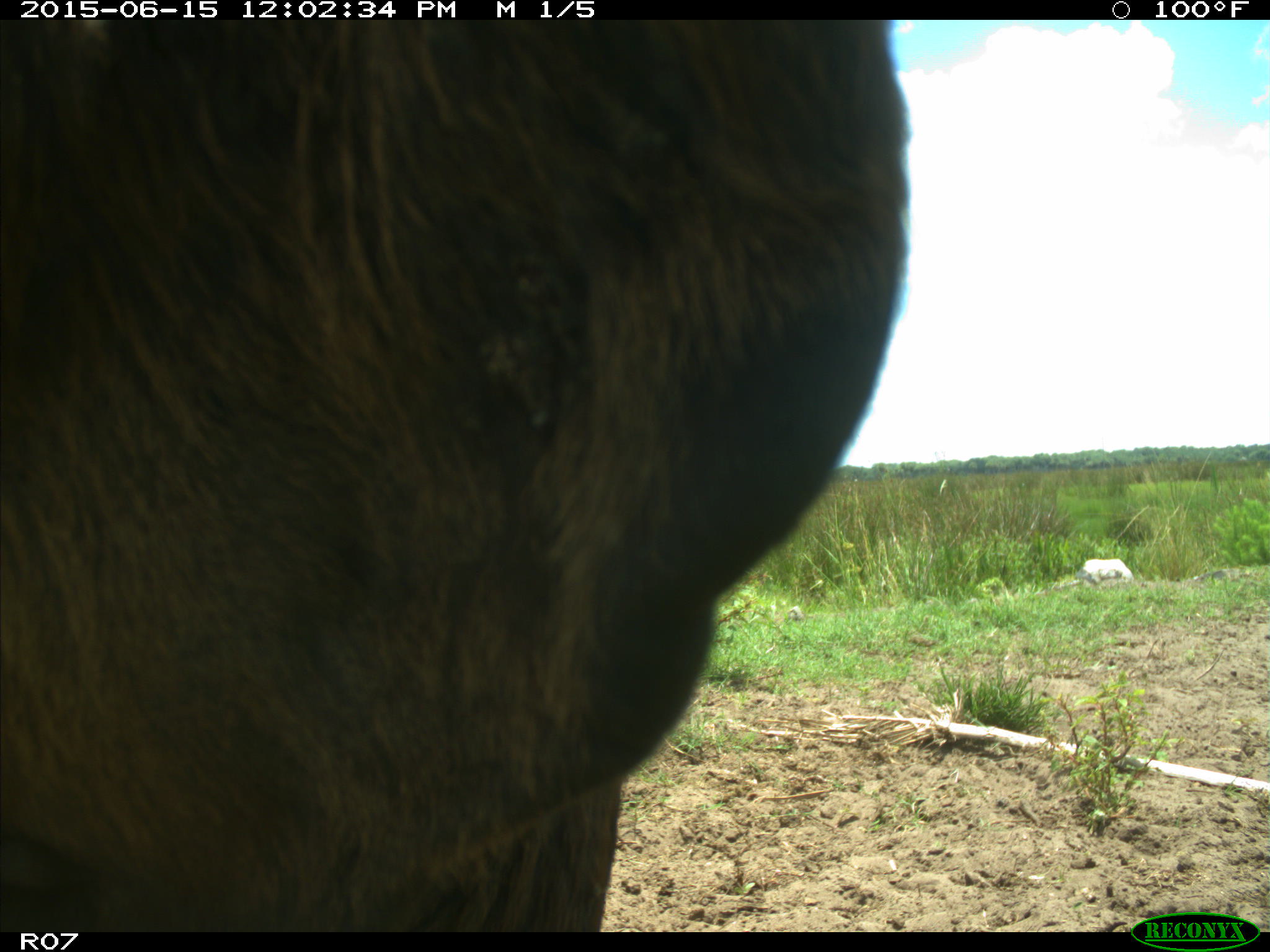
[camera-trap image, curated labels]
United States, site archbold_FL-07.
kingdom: Animalia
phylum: Chordata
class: Mammalia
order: Artiodactyla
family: Bovidae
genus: Bos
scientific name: Bos taurus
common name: domestic cow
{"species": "Bos taurus (domestic cow)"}